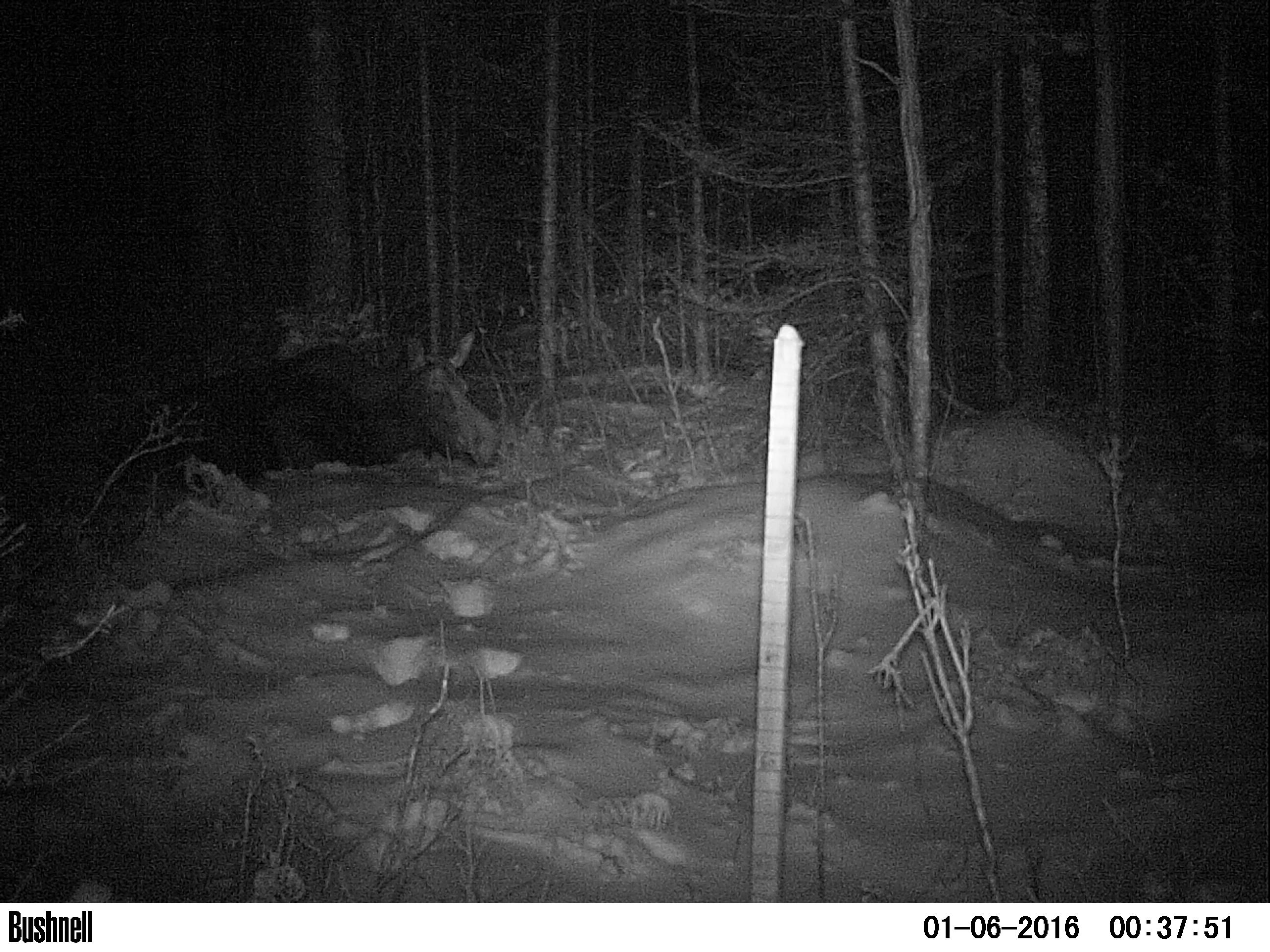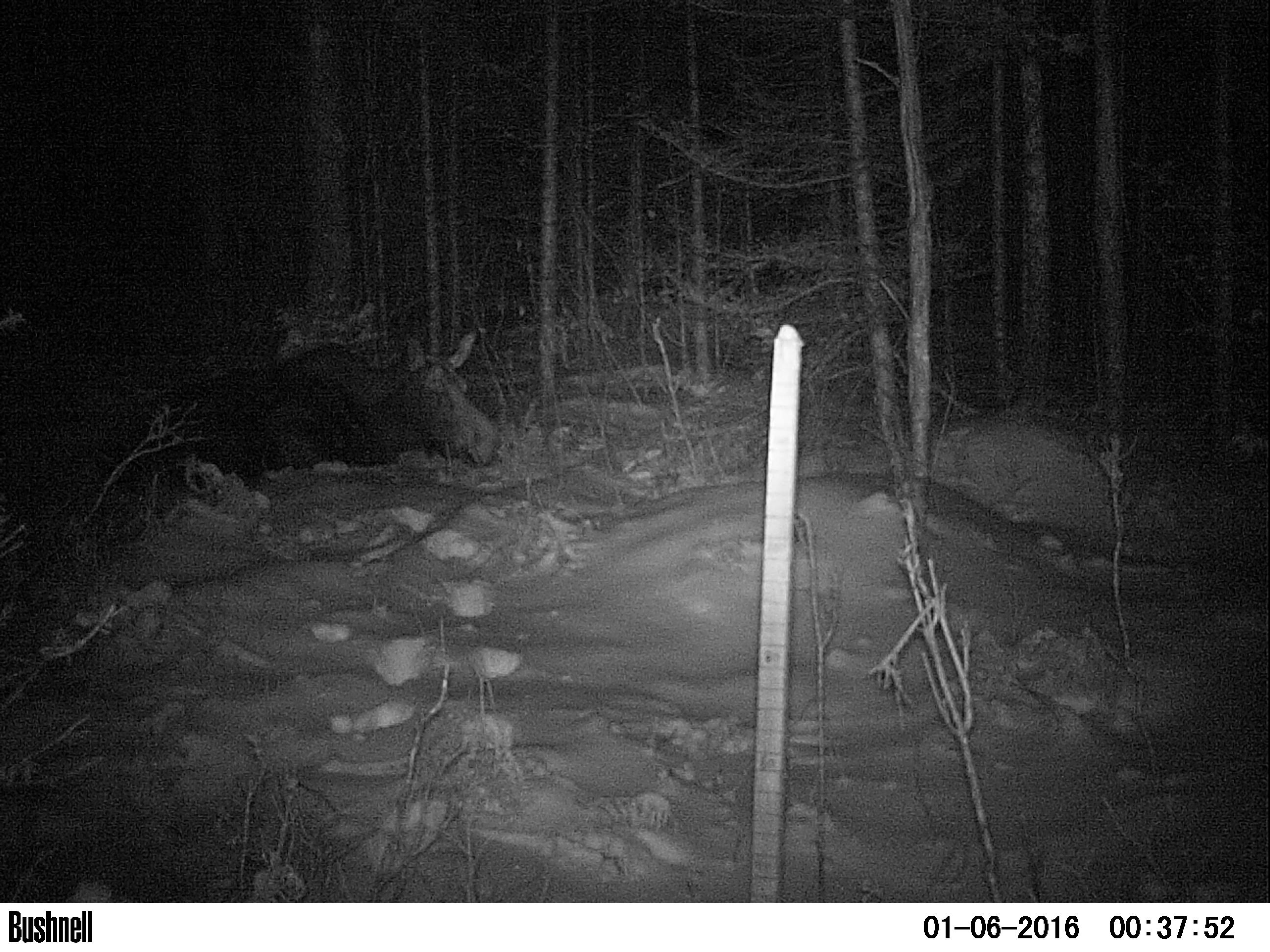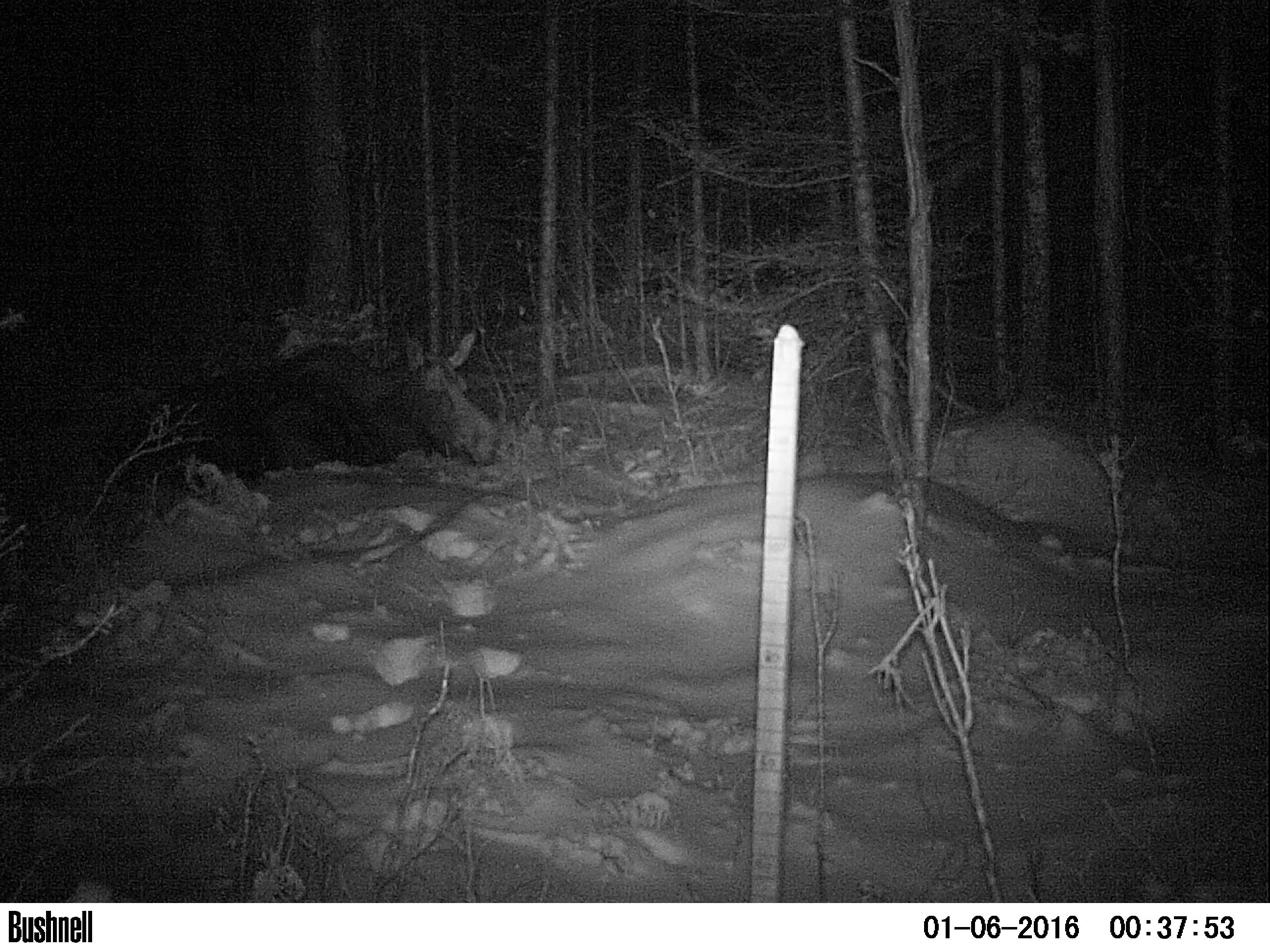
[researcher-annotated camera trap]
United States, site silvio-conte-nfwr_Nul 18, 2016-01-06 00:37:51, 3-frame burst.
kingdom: Animalia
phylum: Chordata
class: Mammalia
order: Artiodactyla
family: Cervidae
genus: Alces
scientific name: Alces alces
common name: moose